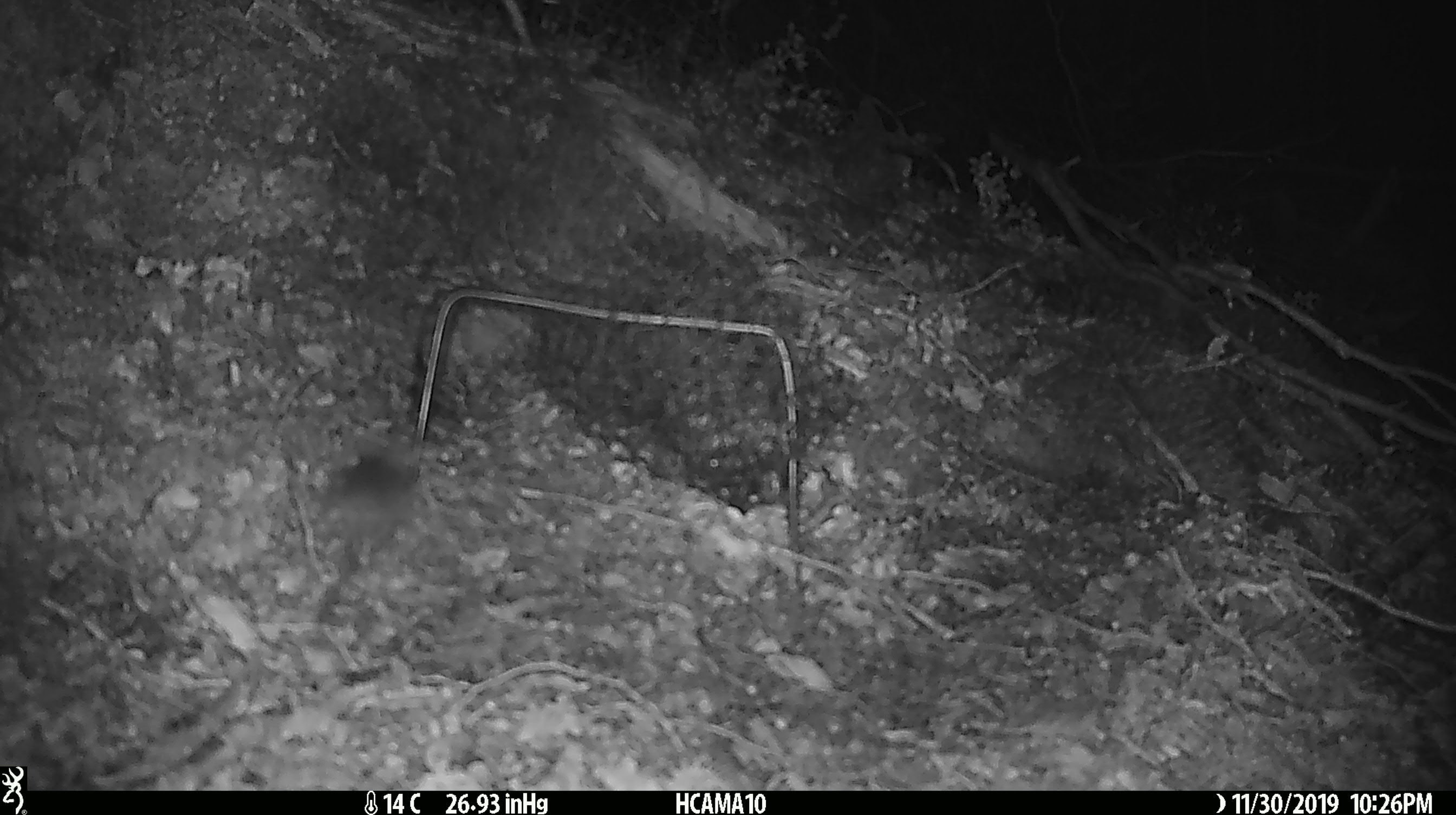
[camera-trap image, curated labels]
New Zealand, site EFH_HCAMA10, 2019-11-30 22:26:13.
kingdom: Animalia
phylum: Chordata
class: Mammalia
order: Rodentia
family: Muridae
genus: Mus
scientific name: Mus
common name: mouse